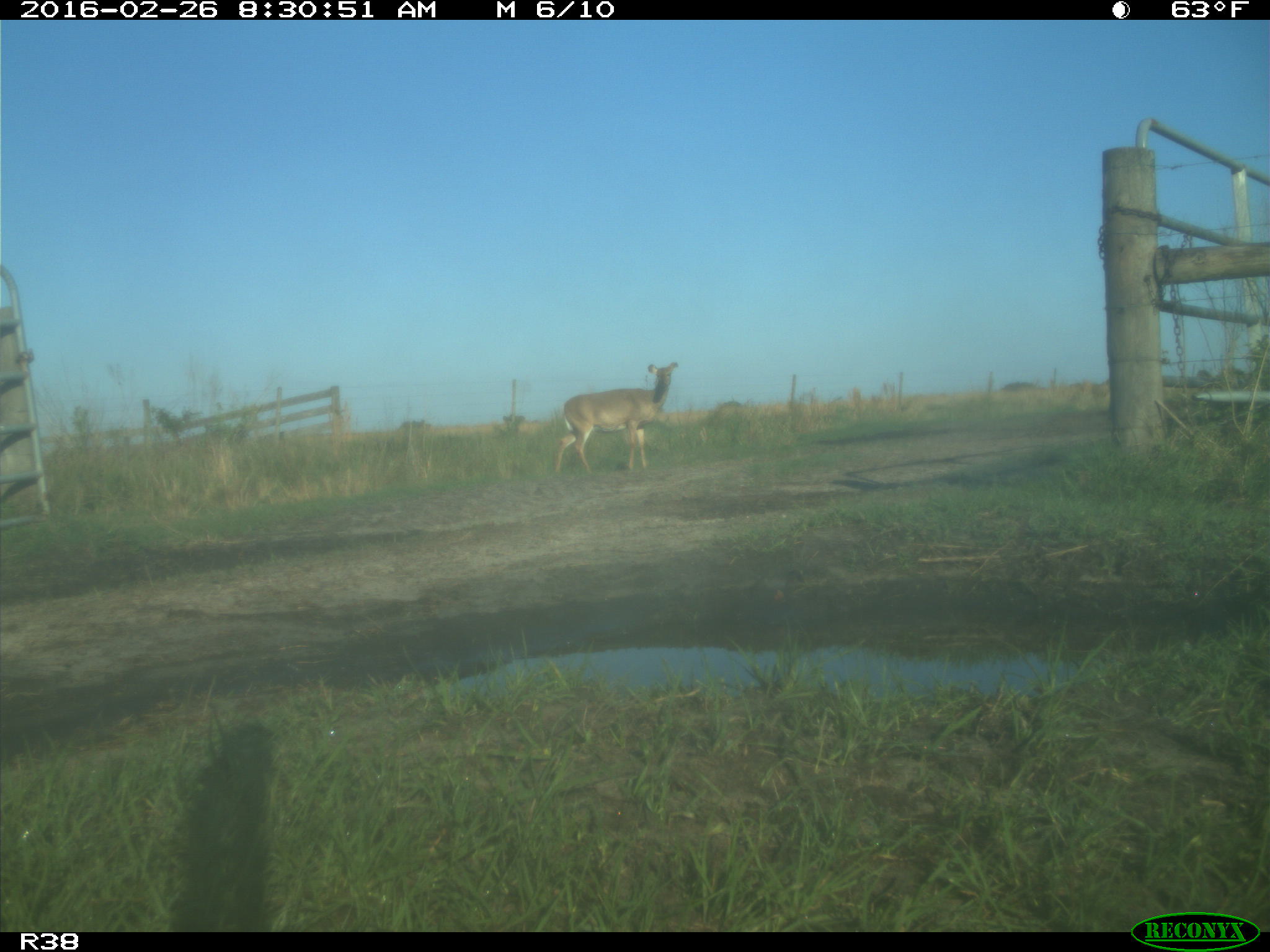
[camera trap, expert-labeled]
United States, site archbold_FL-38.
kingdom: Animalia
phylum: Chordata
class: Mammalia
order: Artiodactyla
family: Cervidae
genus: Odocoileus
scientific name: Odocoileus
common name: deer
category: unidentified deer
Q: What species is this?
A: Unidentified deer (deer) (Odocoileus).